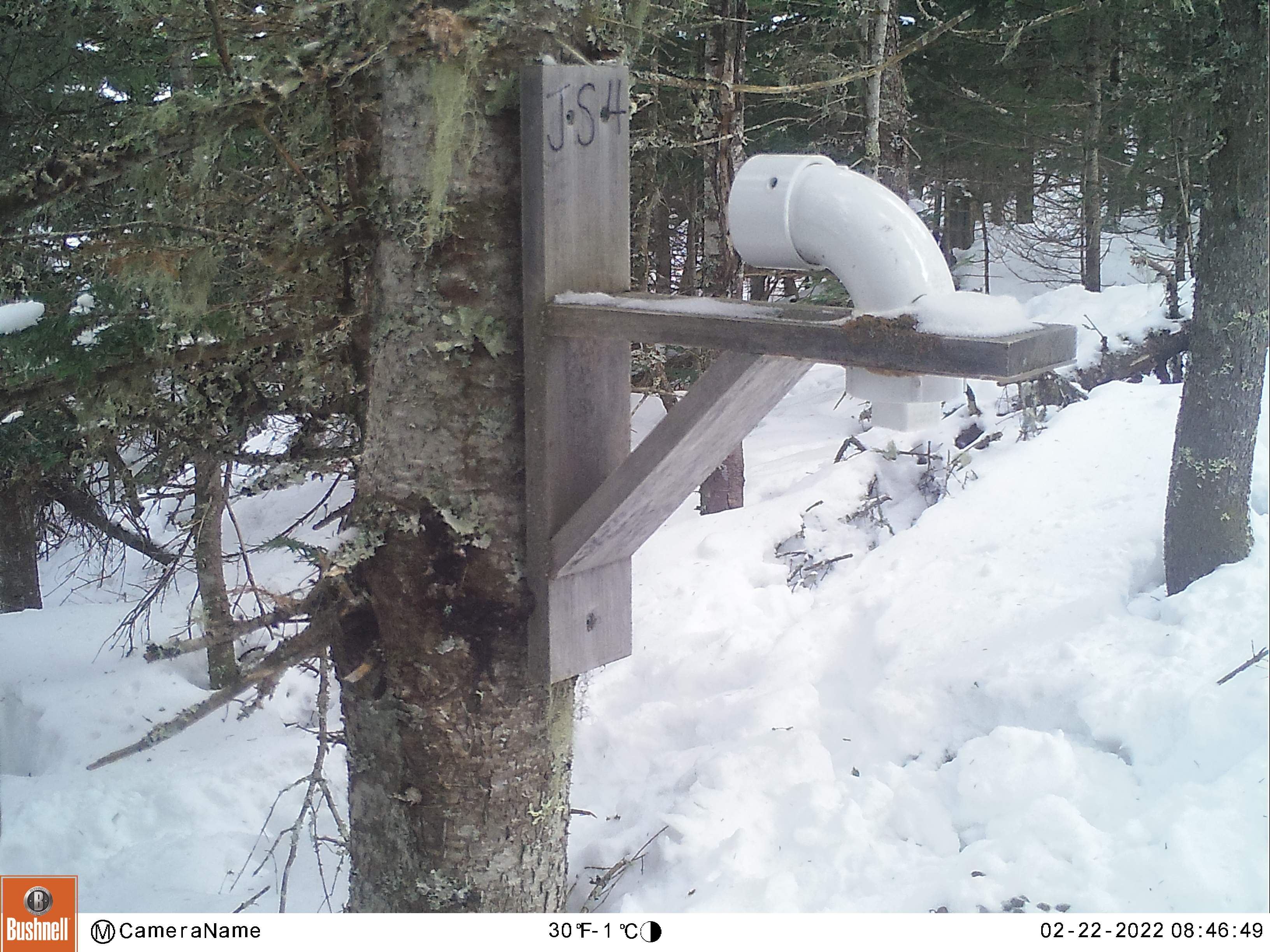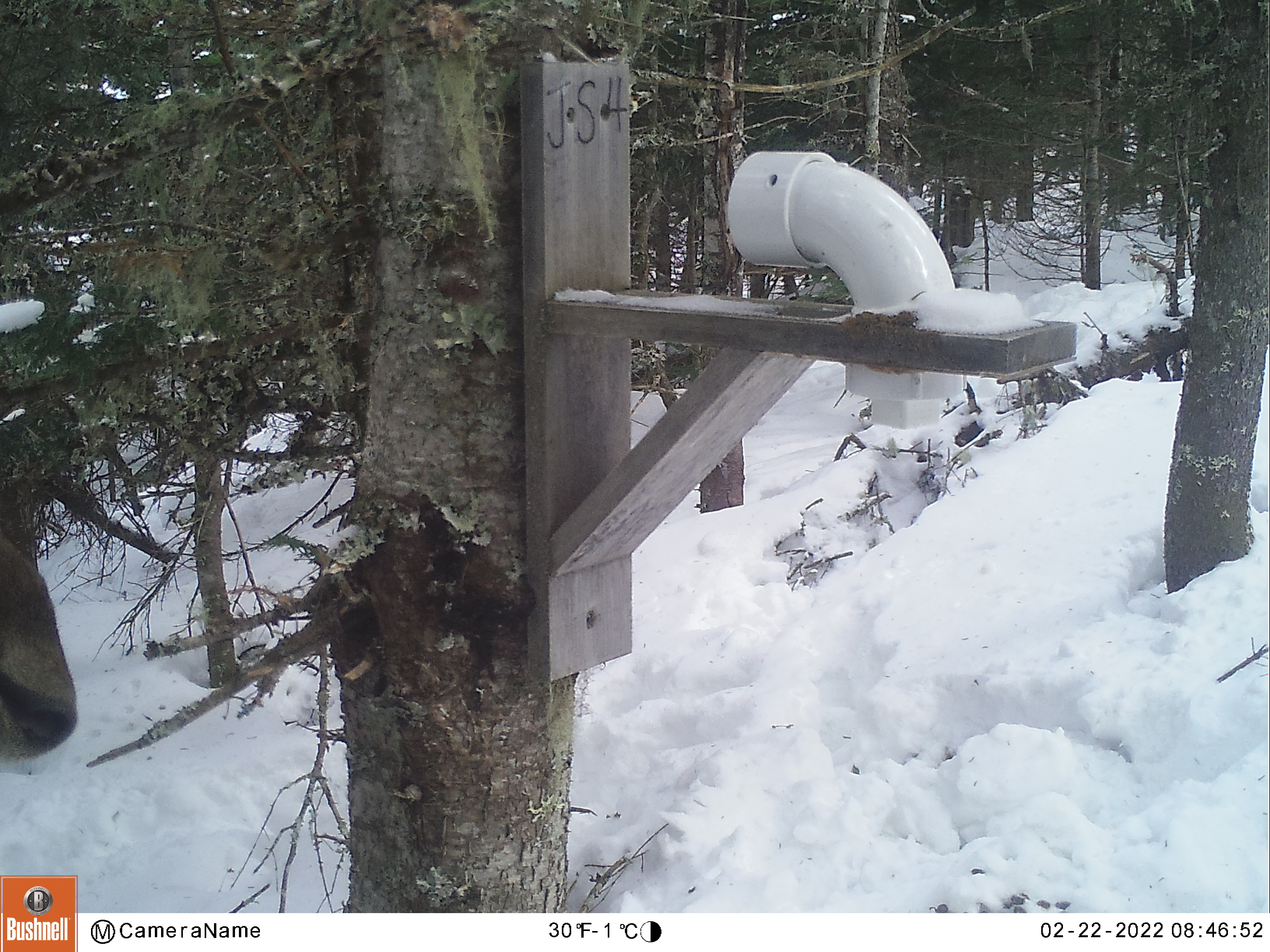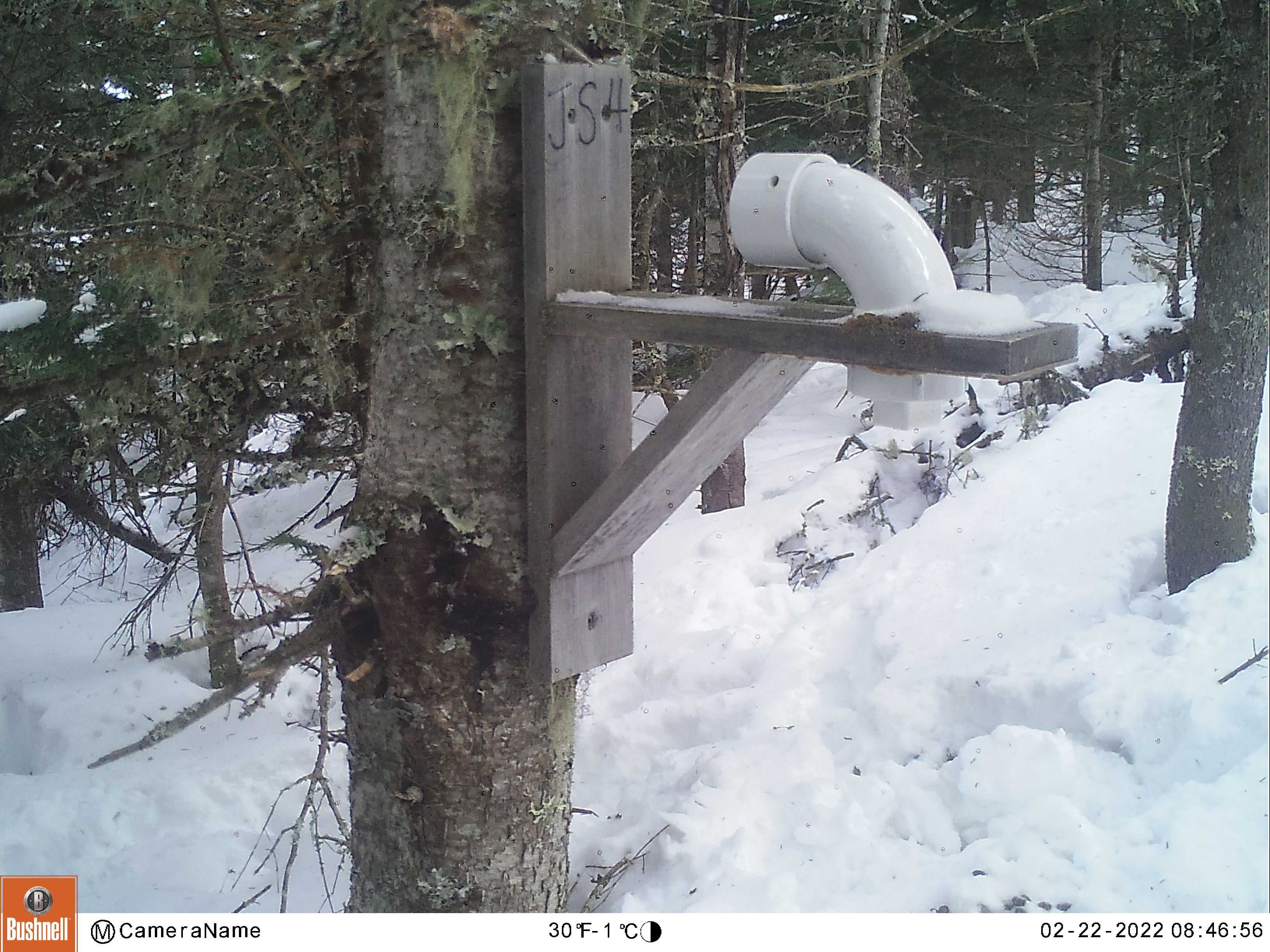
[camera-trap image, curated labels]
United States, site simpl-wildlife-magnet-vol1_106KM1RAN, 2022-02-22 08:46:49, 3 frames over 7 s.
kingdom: Animalia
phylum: Chordata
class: Mammalia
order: Artiodactyla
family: Cervidae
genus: Alces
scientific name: Alces alces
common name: moose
Moose (Alces alces).